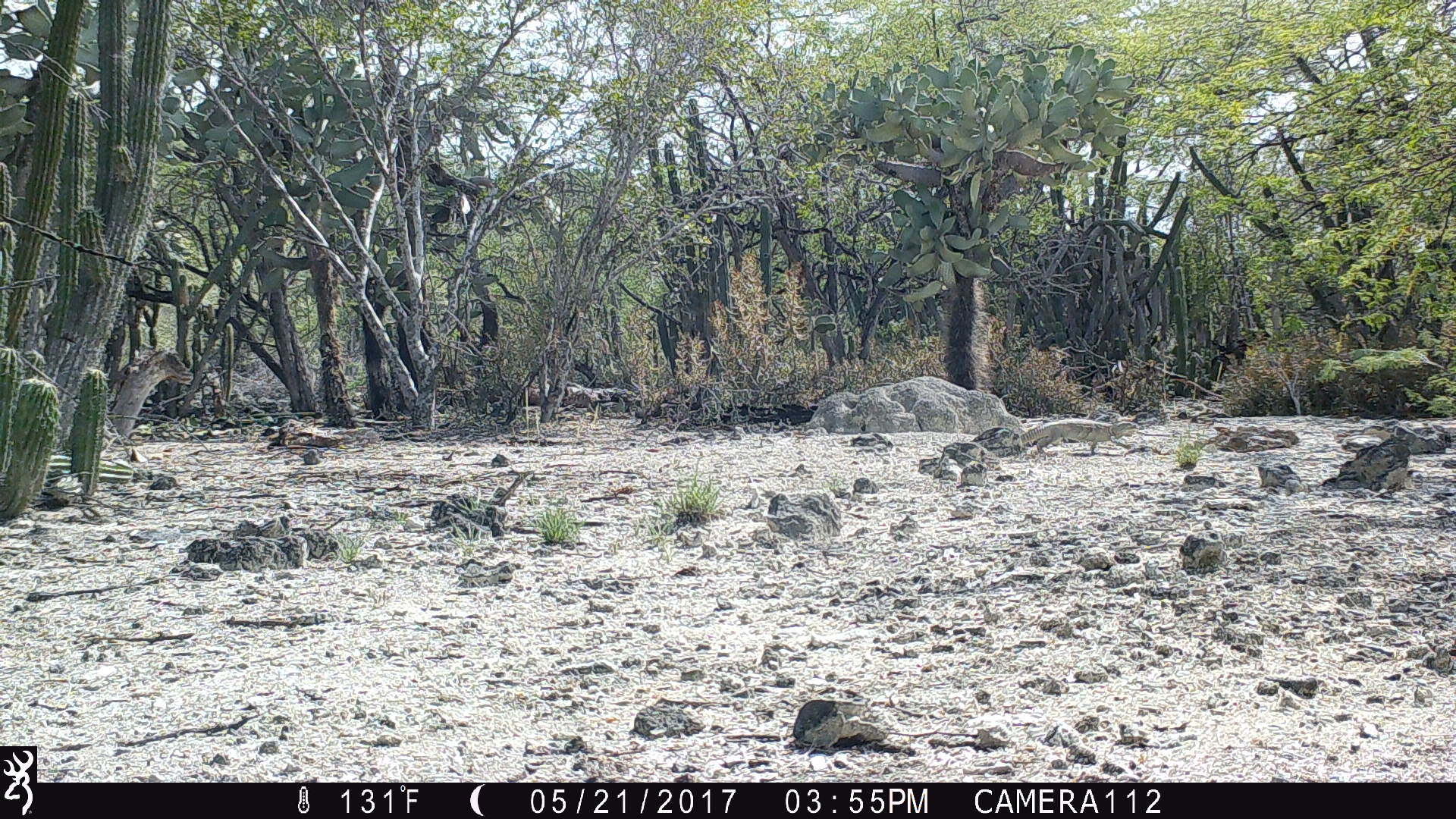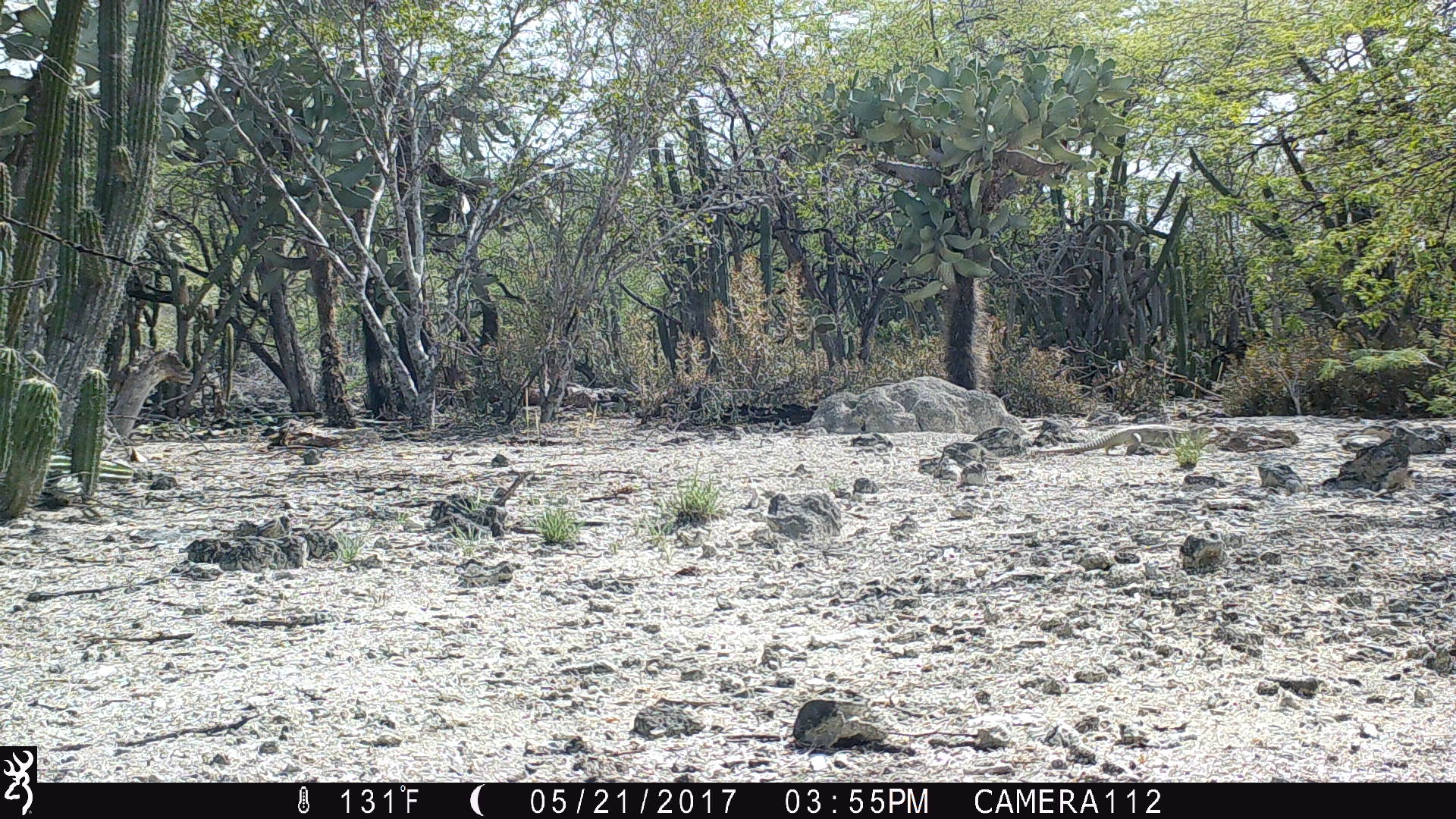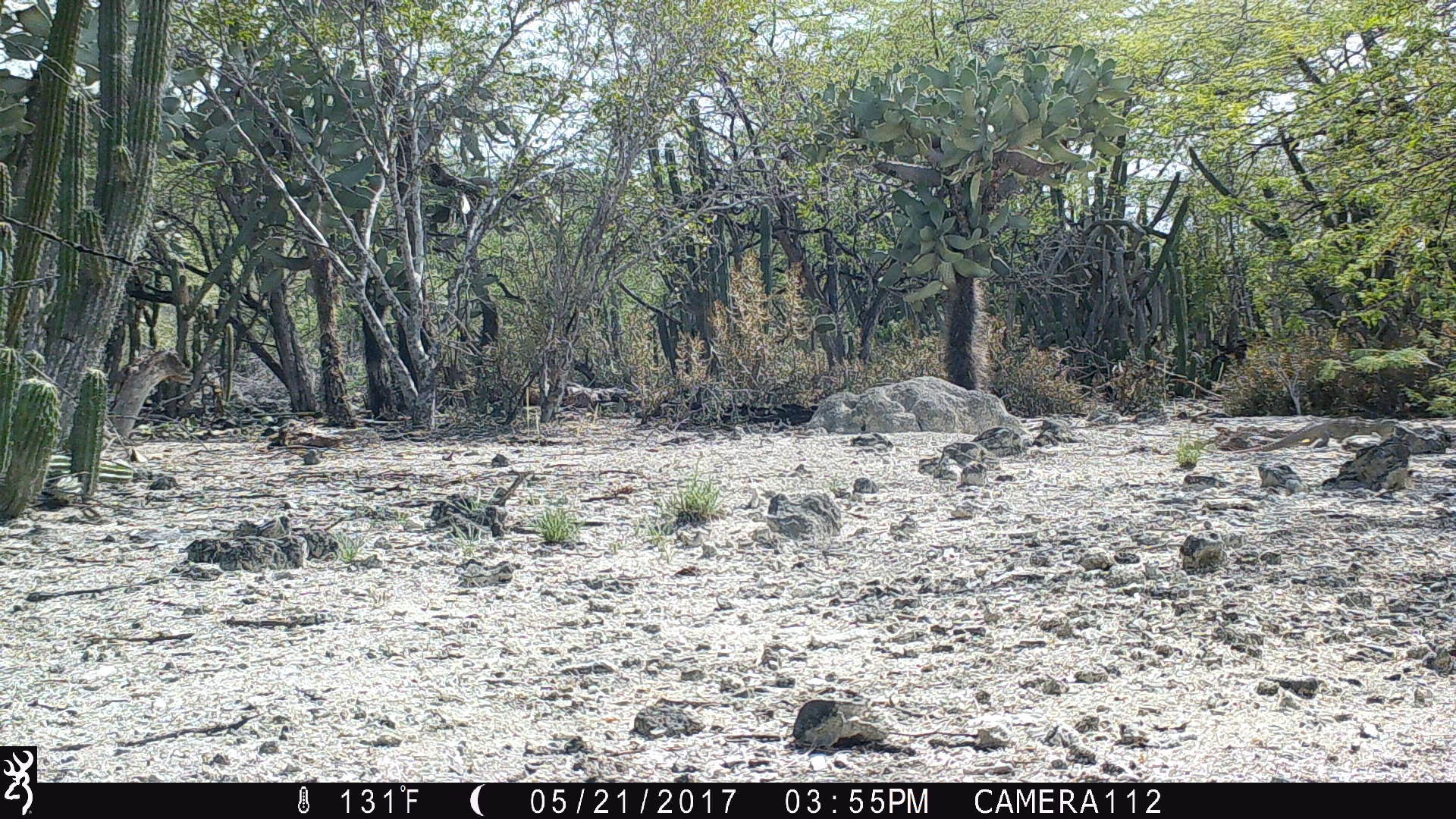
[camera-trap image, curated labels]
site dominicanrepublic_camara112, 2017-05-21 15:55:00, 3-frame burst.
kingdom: Animalia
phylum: Chordata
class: Reptilia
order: Squamata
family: Iguanidae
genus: Iguana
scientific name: Iguana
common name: typical iguanas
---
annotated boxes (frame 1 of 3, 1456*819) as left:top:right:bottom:
iguana: 1021:412:1145:450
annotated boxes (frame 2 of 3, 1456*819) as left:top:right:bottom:
iguana: 1031:422:1216:461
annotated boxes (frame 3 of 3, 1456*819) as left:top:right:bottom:
iguana: 1231:412:1400:452